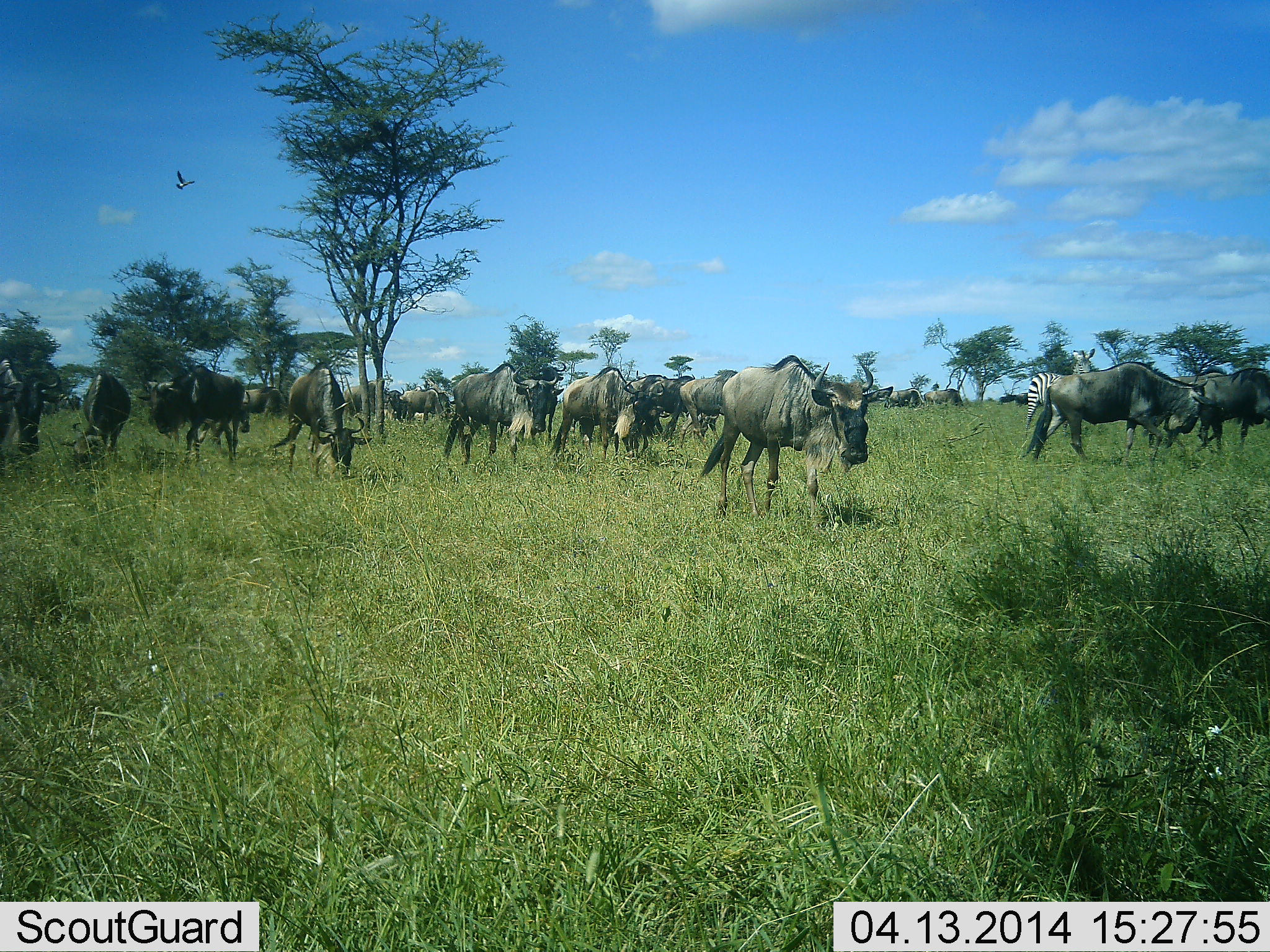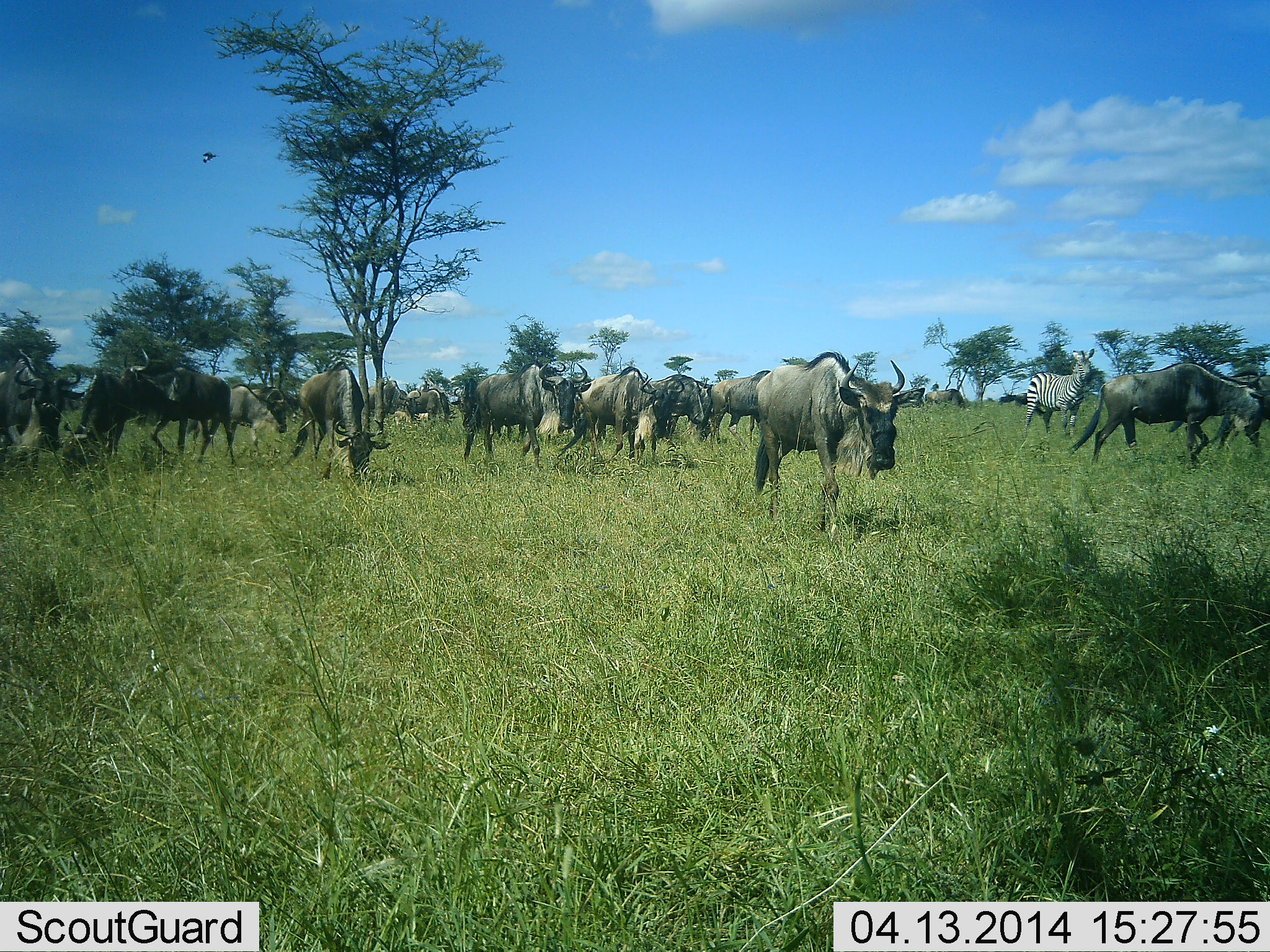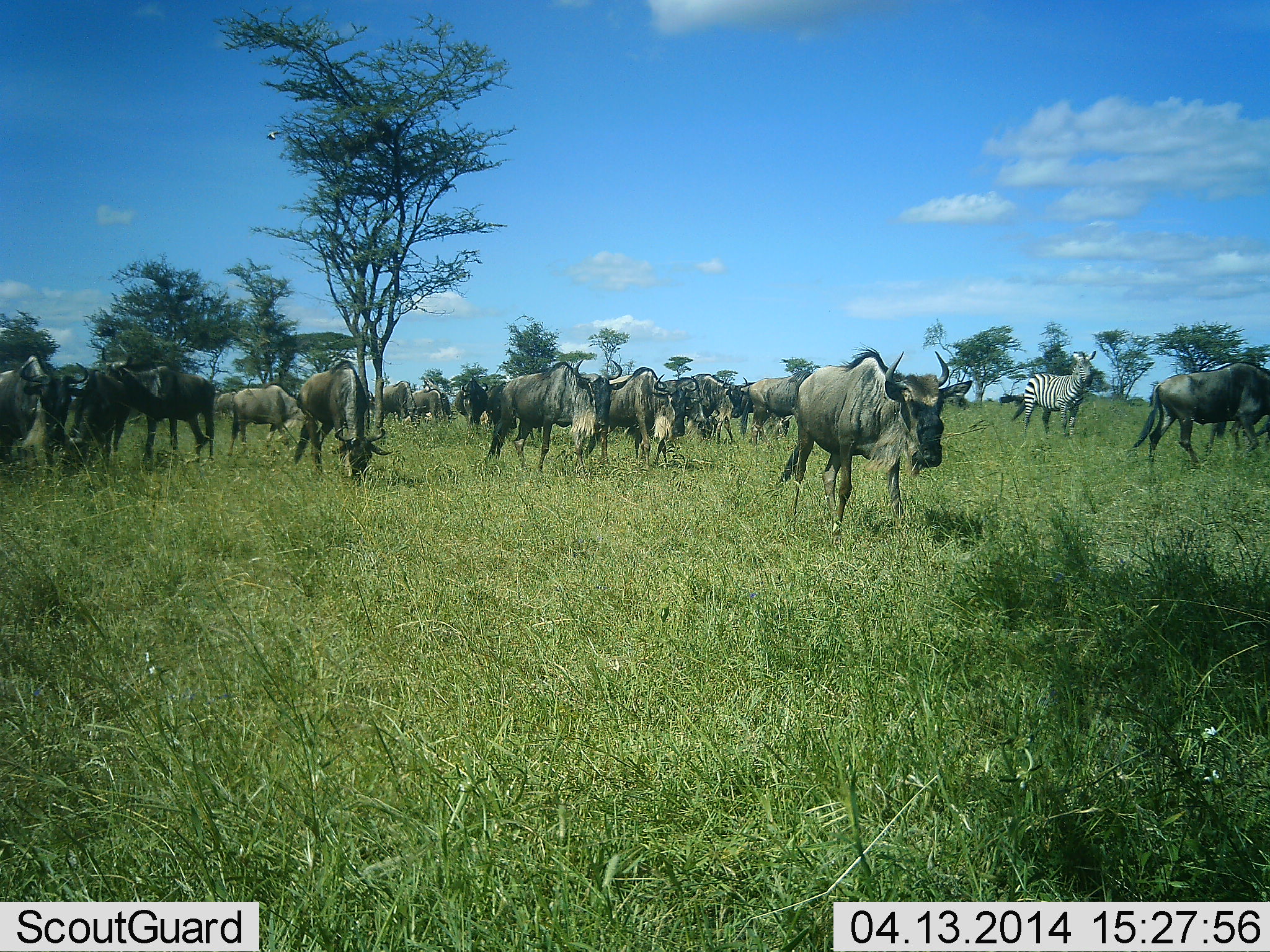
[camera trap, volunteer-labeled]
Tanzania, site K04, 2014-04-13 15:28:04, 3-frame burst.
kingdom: Animalia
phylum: Chordata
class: Mammalia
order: Artiodactyla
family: Bovidae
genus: Connochaetes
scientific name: Connochaetes taurinus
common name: blue wildebeest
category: wildebeest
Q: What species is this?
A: Wildebeest (blue wildebeest) (Connochaetes taurinus).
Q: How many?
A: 11-50.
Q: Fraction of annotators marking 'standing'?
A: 23%.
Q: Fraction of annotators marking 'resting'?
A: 0%.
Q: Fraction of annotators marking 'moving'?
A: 95%.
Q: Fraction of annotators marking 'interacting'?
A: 5%.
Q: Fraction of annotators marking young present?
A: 5%.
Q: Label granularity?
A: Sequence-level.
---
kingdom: Animalia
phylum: Chordata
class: Mammalia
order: Perissodactyla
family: Equidae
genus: Equus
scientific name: Equus quagga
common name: plains zebra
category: zebra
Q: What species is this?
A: Zebra (plains zebra) (Equus quagga).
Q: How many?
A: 1.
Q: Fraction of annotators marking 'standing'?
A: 63%.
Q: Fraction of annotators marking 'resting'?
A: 0%.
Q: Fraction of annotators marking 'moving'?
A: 37%.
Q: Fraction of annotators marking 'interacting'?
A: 0%.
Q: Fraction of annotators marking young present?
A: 0%.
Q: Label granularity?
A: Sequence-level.